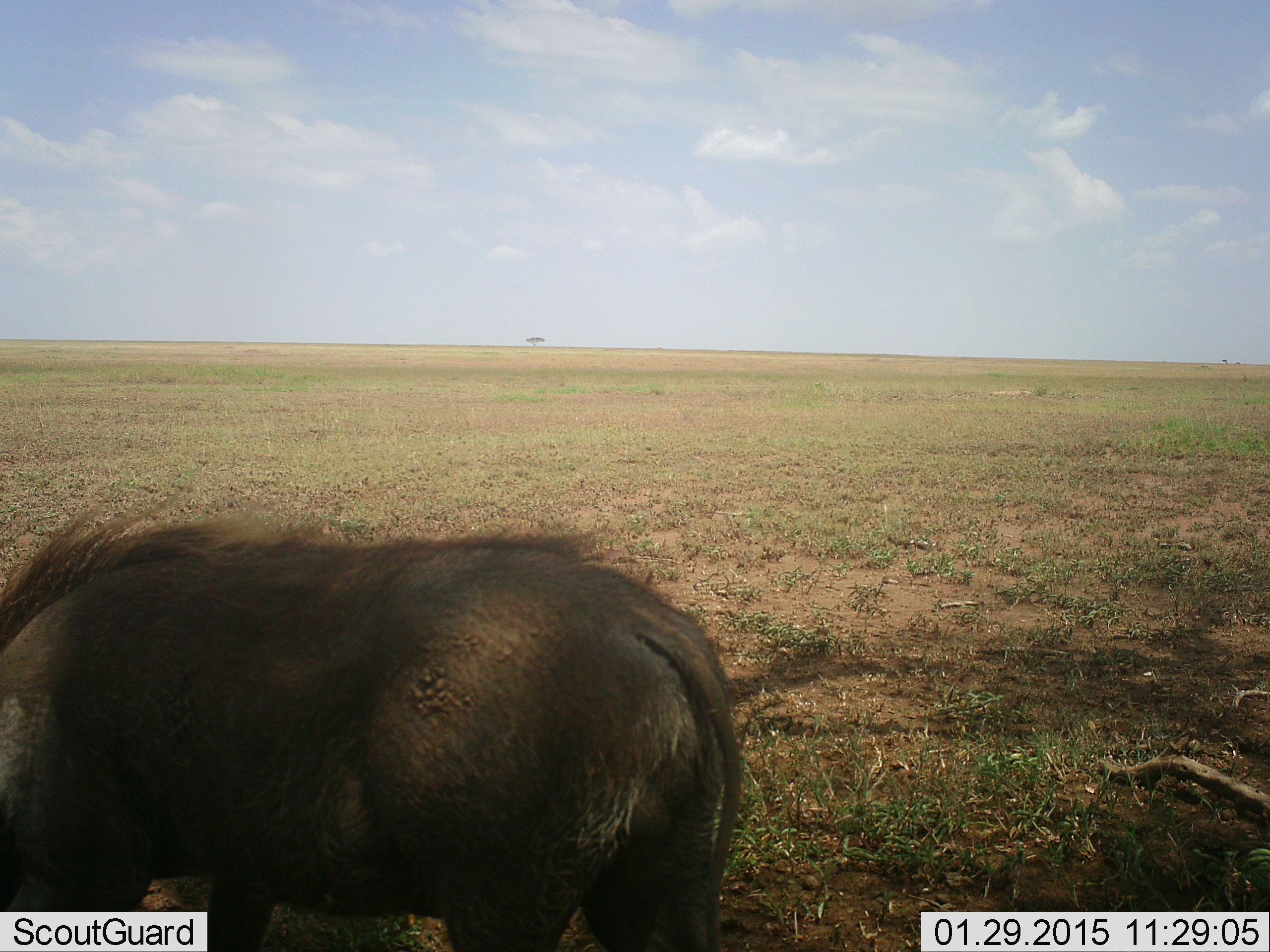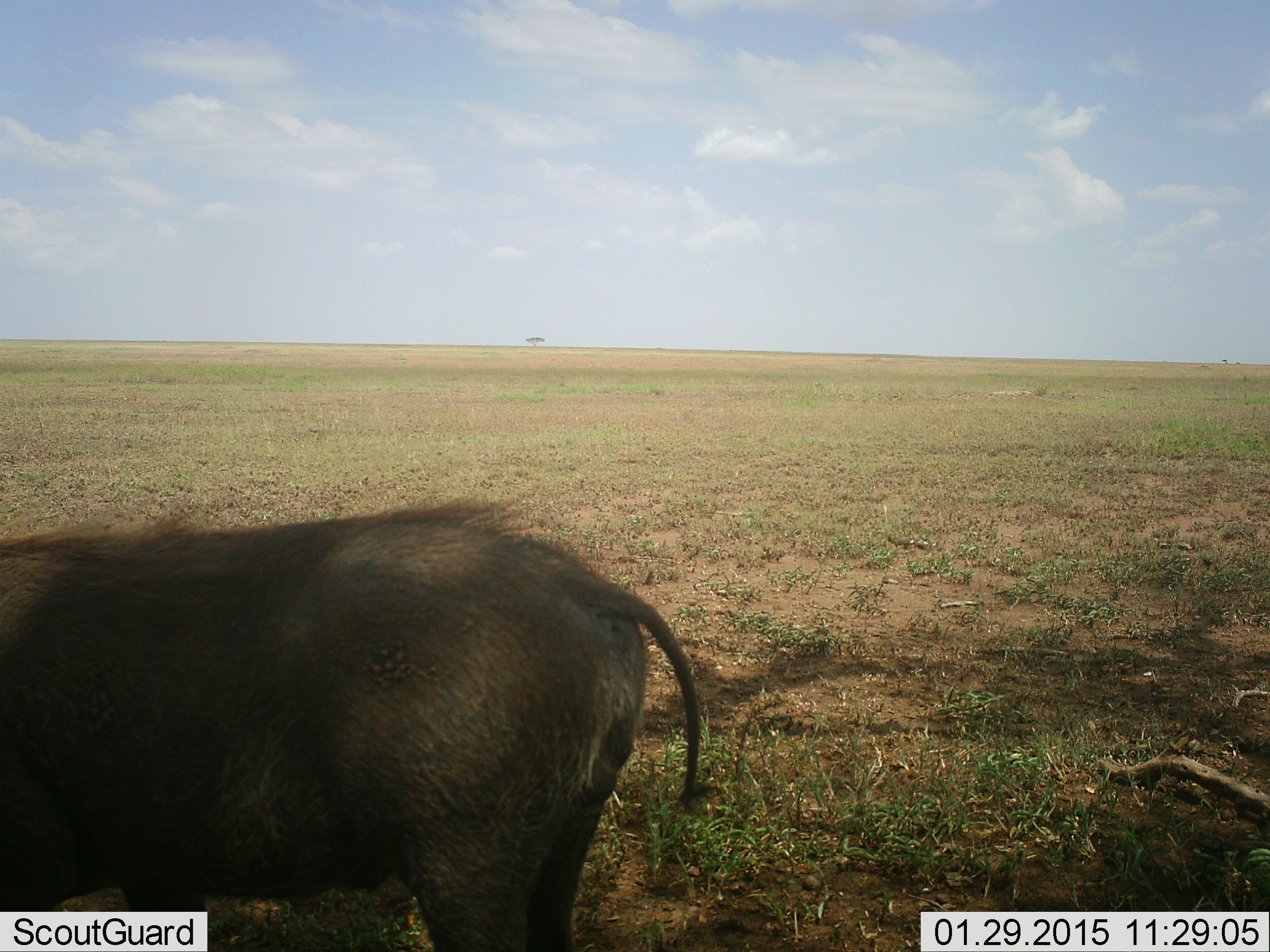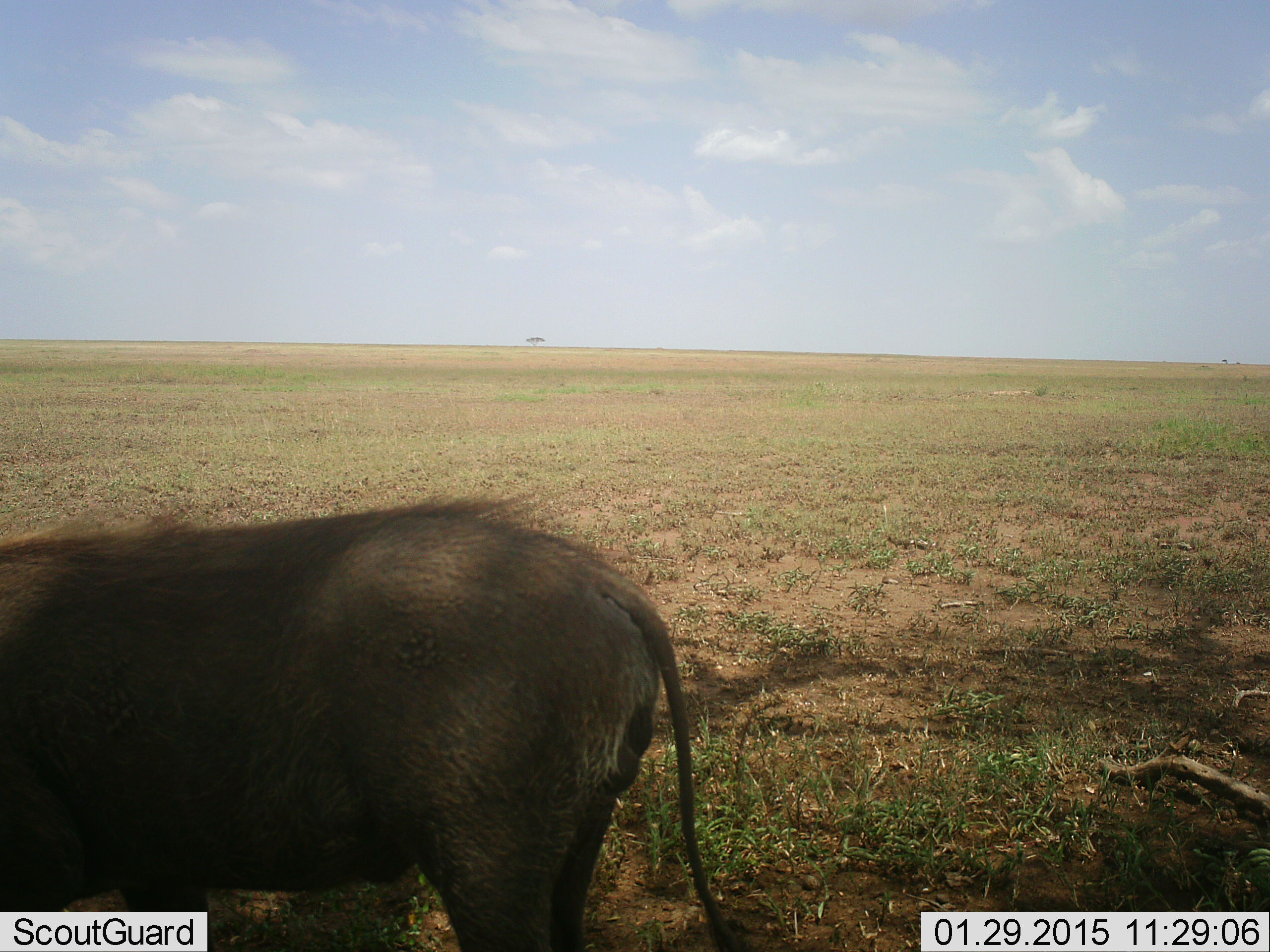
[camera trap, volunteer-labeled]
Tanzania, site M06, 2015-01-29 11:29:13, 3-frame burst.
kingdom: Animalia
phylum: Chordata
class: Mammalia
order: Artiodactyla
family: Suidae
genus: Phacochoerus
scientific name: Phacochoerus africanus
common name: warthog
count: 1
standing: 60%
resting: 0%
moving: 40%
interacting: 0%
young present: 0%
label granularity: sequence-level